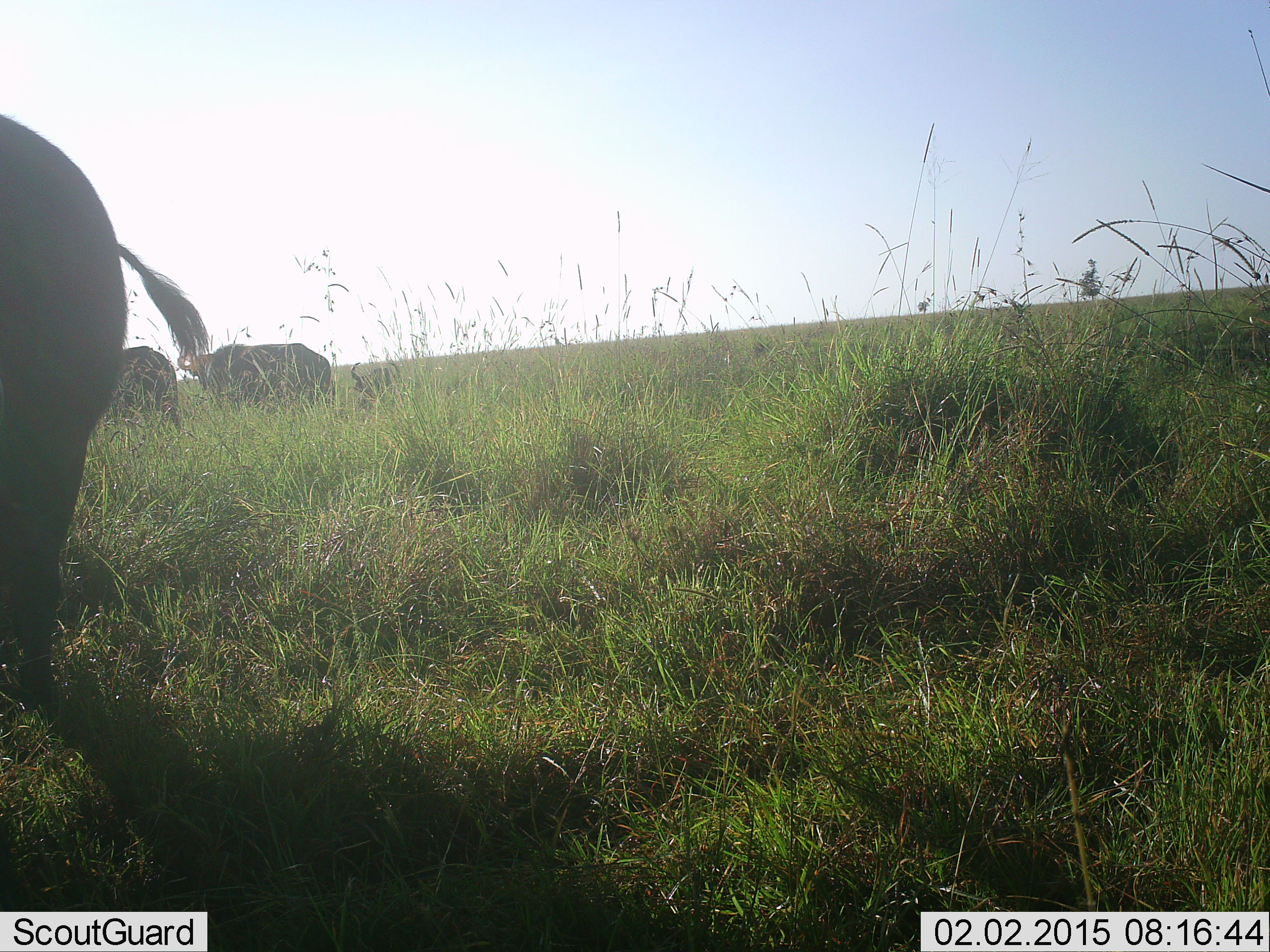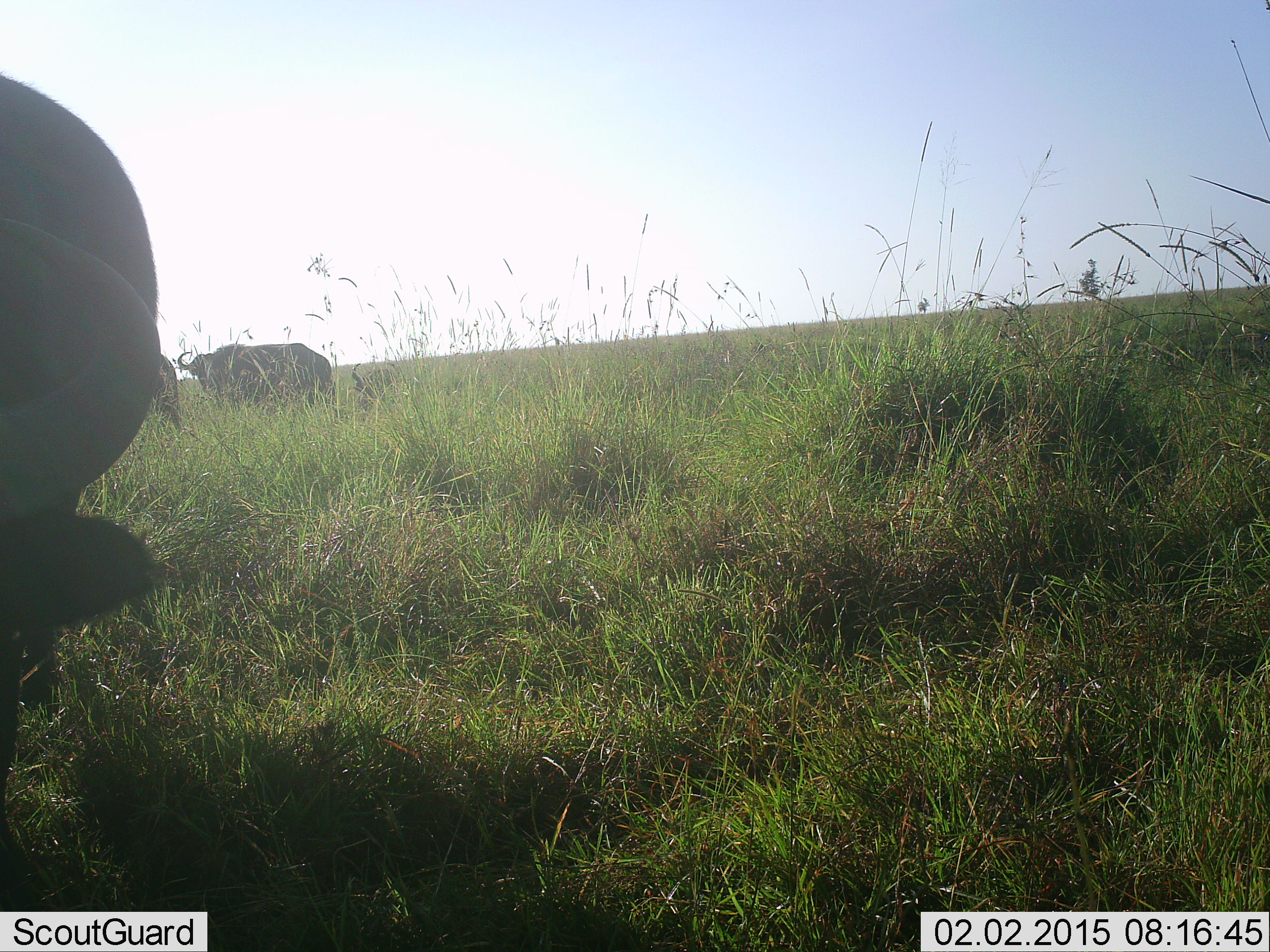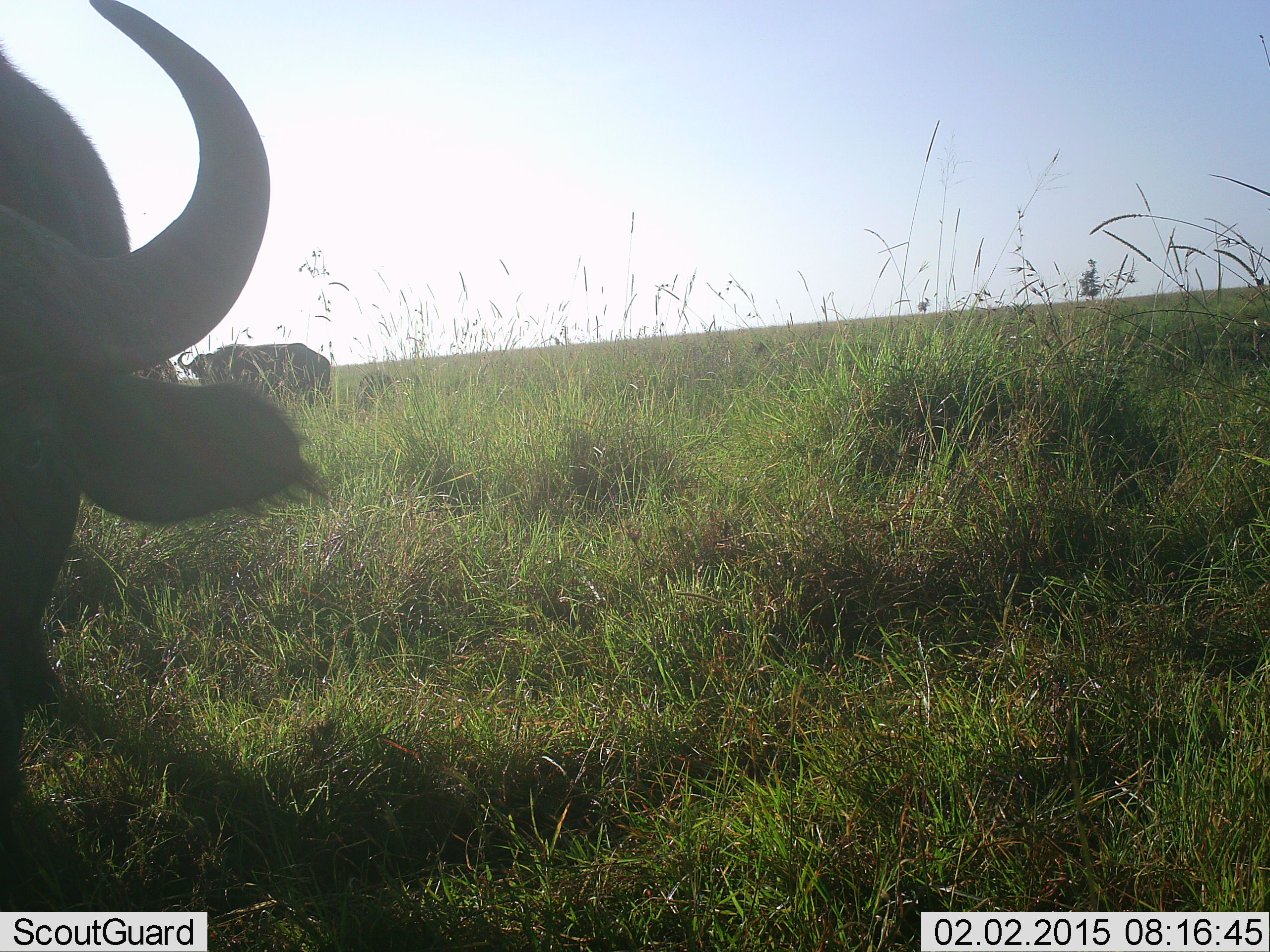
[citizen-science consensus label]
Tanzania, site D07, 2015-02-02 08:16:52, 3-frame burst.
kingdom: Animalia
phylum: Chordata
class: Mammalia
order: Artiodactyla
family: Bovidae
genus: Syncerus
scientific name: Syncerus caffer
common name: cape buffalo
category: buffalo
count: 3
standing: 70%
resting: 0%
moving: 20%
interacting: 0%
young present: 0%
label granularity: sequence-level